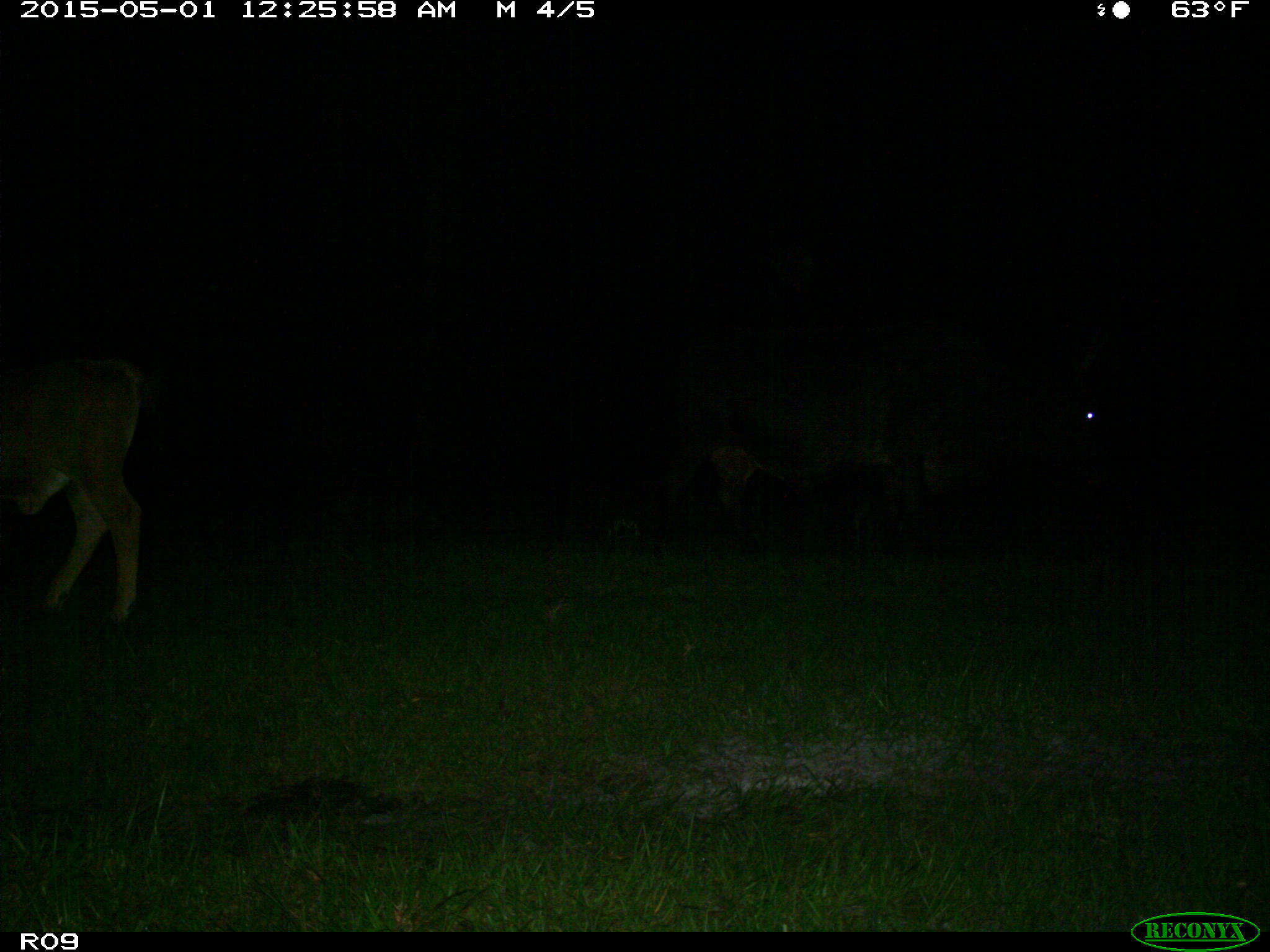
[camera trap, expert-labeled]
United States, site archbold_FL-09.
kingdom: Animalia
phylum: Chordata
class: Mammalia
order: Artiodactyla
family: Bovidae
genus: Bos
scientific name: Bos taurus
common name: domestic cow